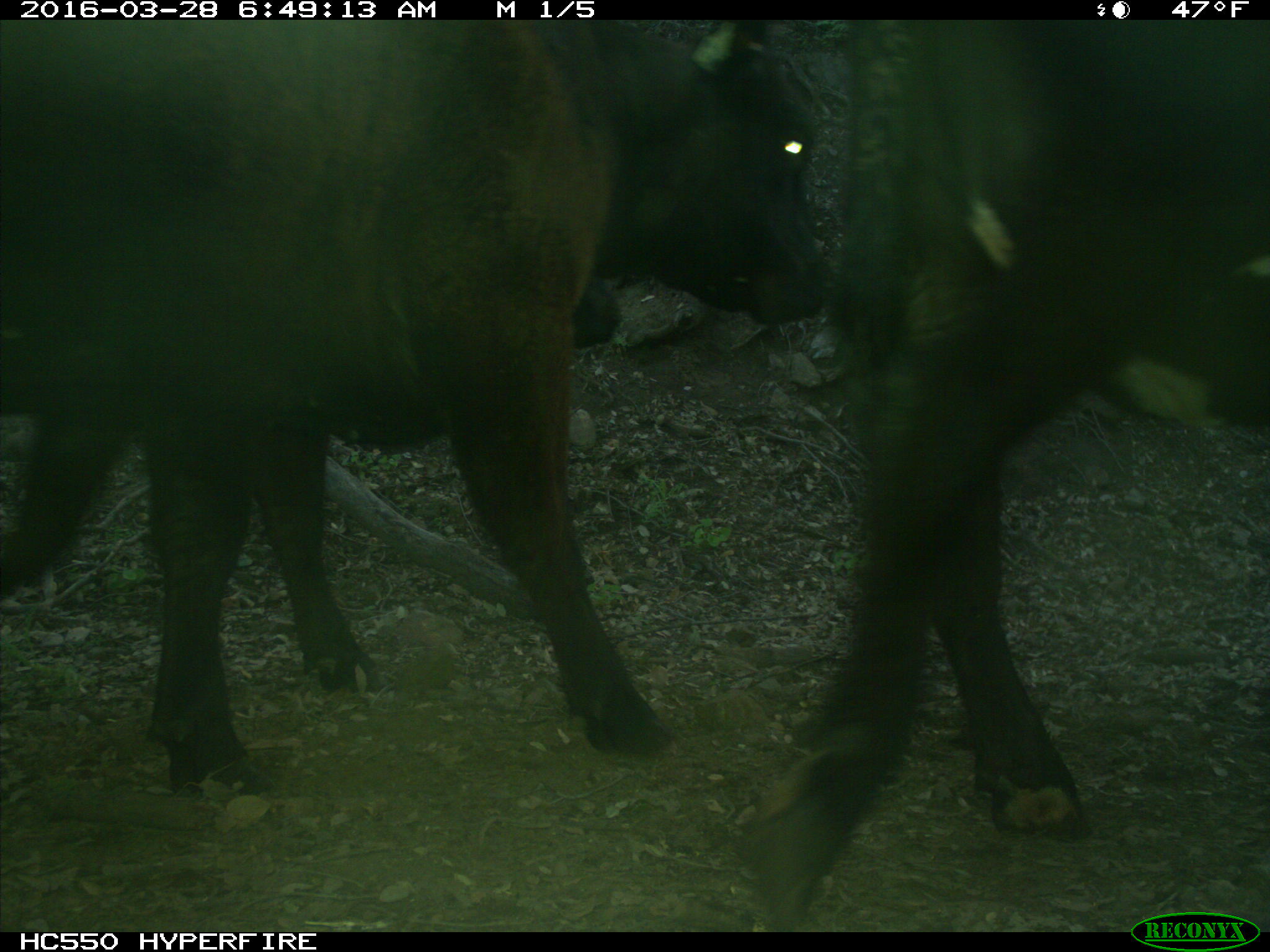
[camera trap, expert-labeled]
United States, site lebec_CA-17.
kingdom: Animalia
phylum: Chordata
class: Mammalia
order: Artiodactyla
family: Bovidae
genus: Bos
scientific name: Bos taurus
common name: domestic cow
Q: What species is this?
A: Bos taurus (domestic cow).